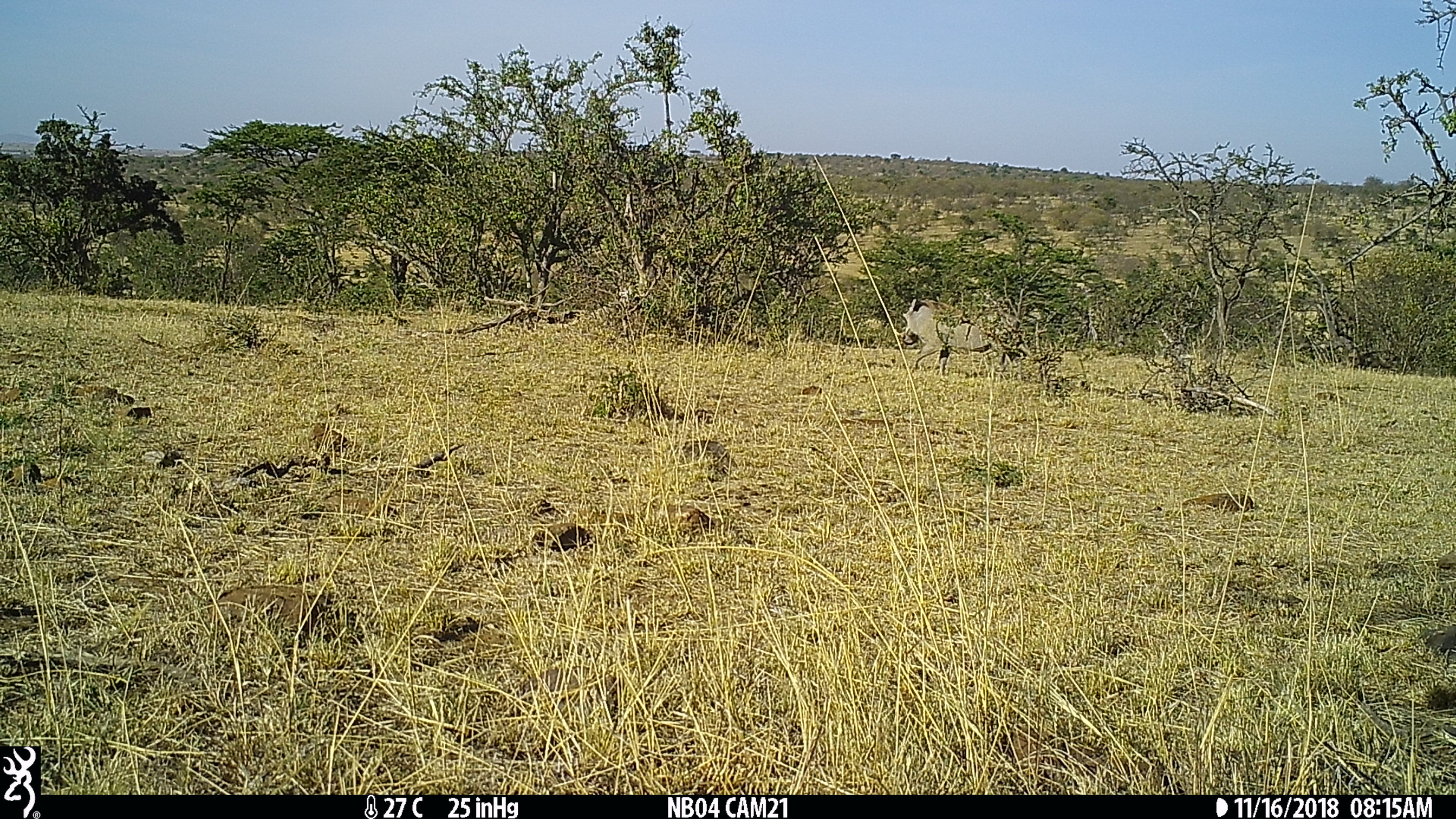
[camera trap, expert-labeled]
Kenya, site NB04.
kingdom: Animalia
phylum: Chordata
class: Mammalia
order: Artiodactyla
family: Suidae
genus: Phacochoerus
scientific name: Phacochoerus africanus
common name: common warthog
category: warthog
Warthog (common warthog) (Phacochoerus africanus).